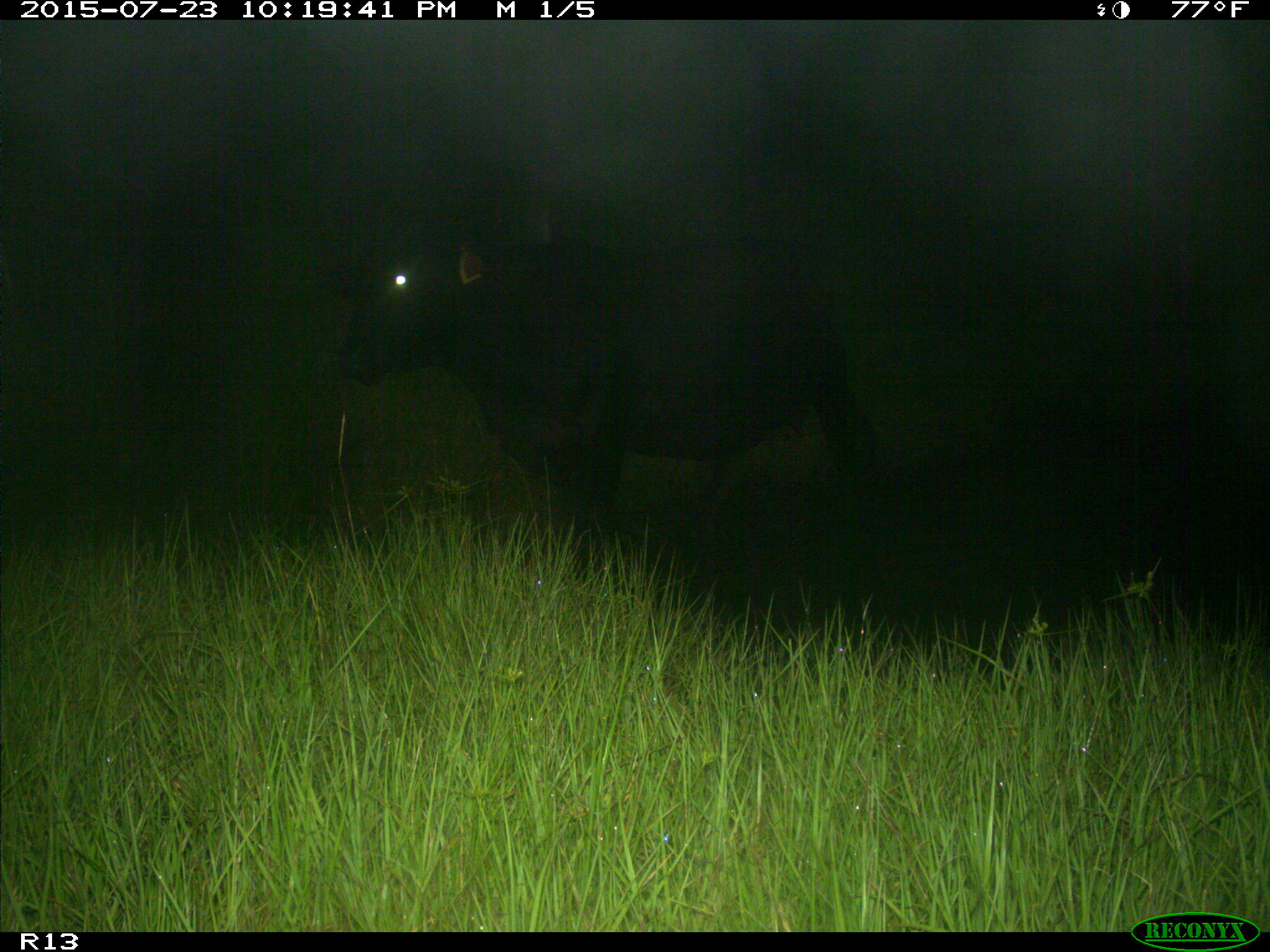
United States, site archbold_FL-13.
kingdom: Animalia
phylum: Chordata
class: Mammalia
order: Artiodactyla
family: Bovidae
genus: Bos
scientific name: Bos taurus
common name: domestic cow